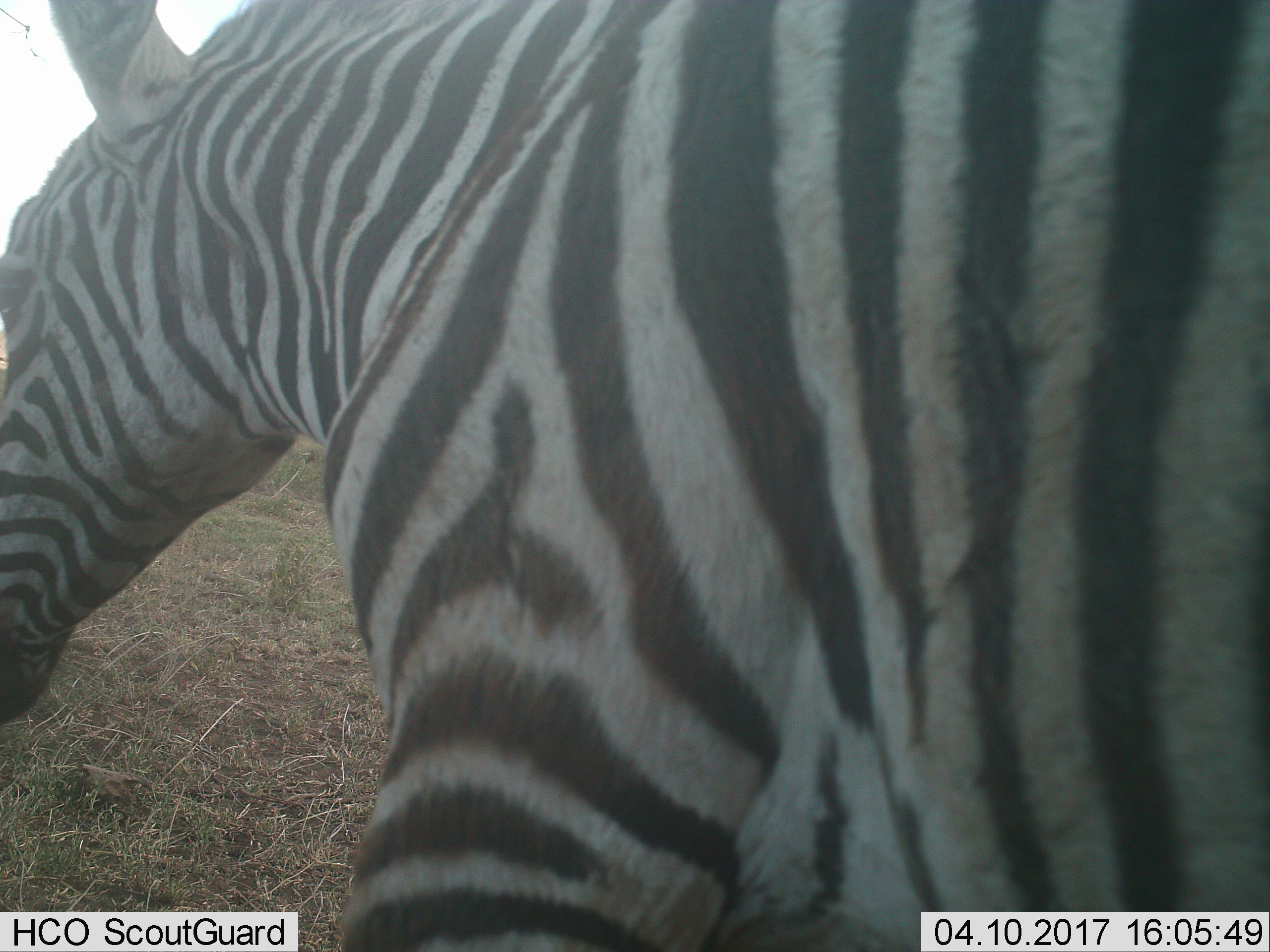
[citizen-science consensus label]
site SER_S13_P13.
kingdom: Animalia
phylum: Chordata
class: Mammalia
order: Perissodactyla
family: Equidae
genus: Equus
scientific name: Equus quagga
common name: plains zebra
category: zebraplains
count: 1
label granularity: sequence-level